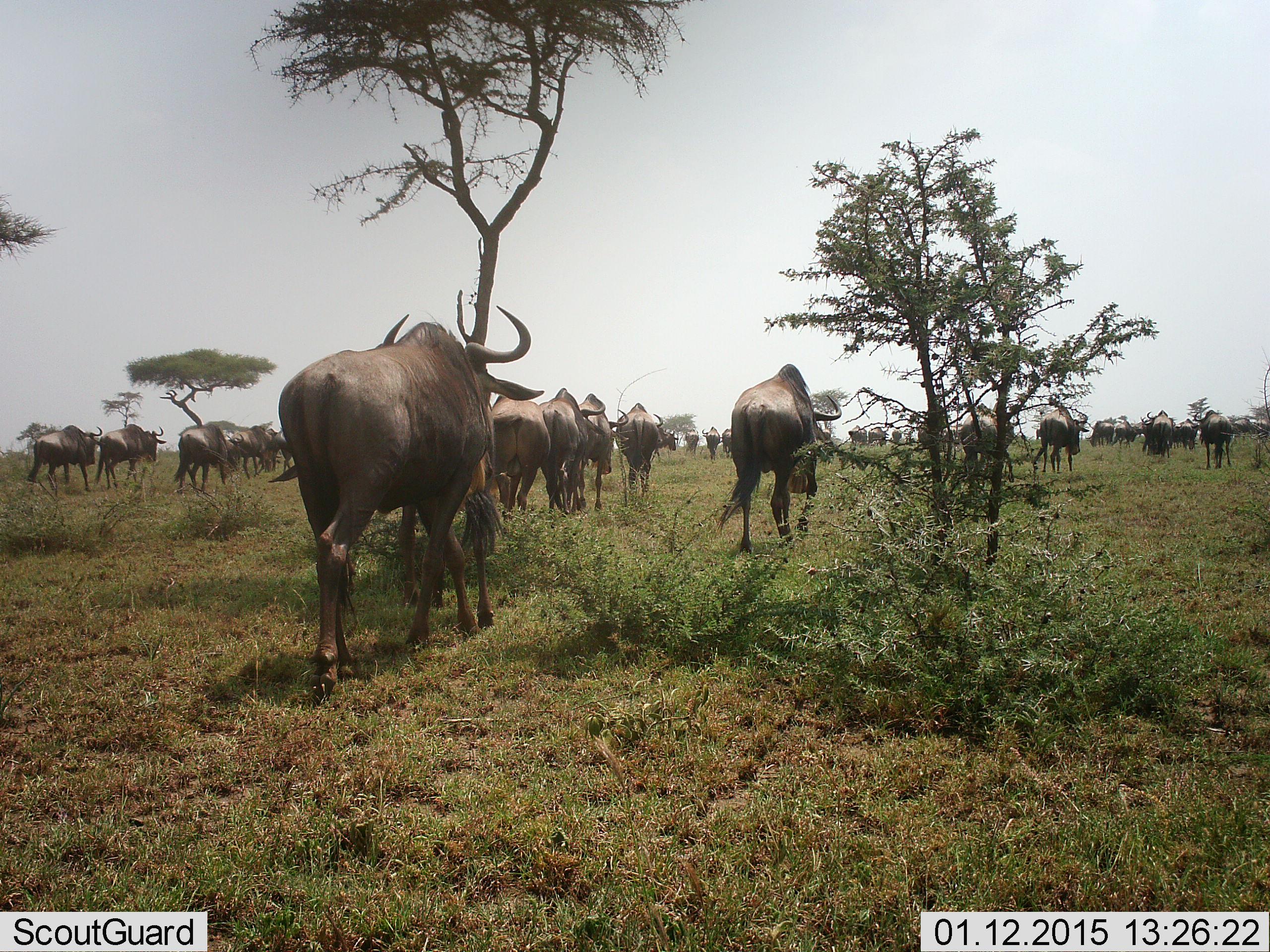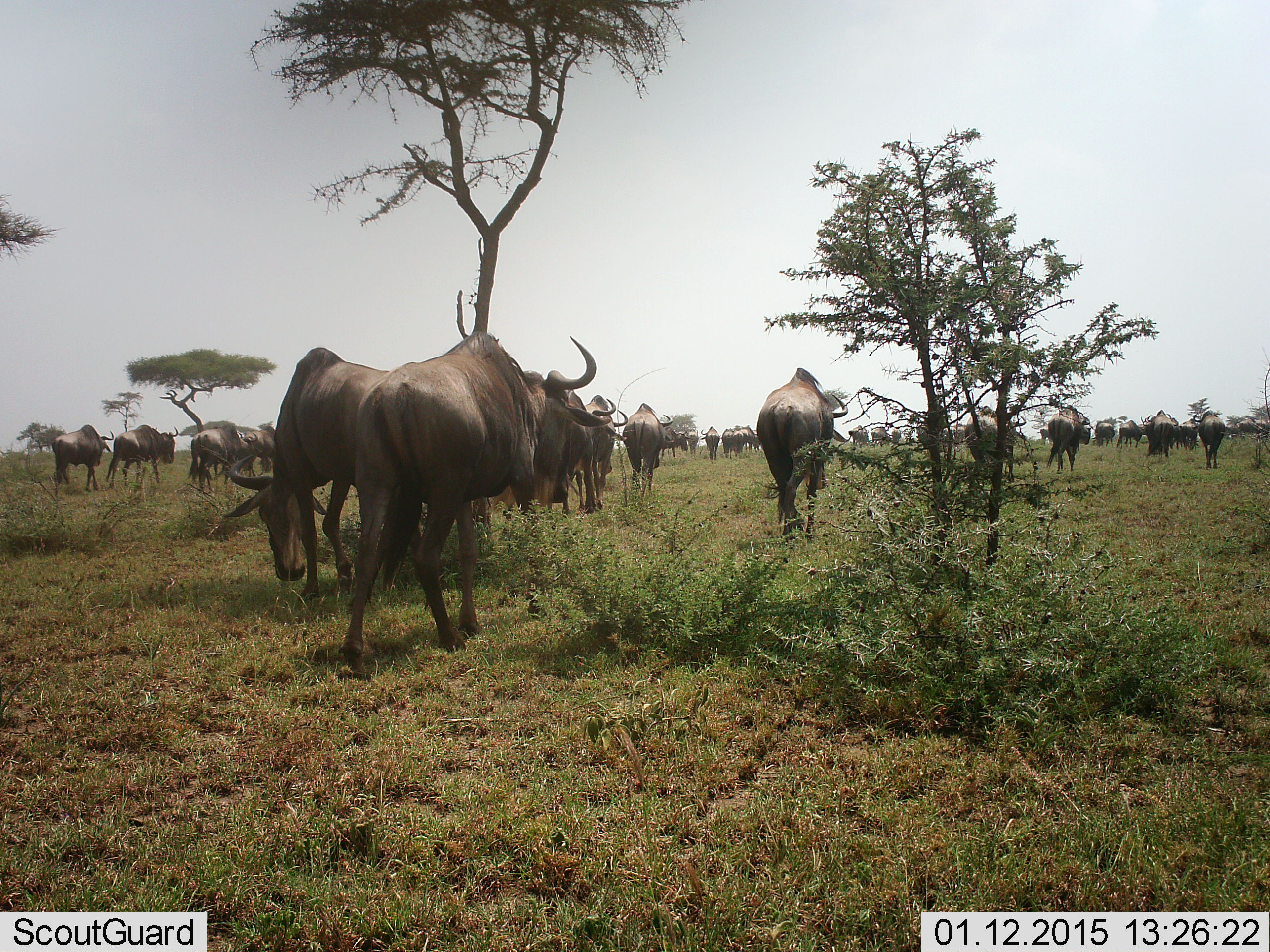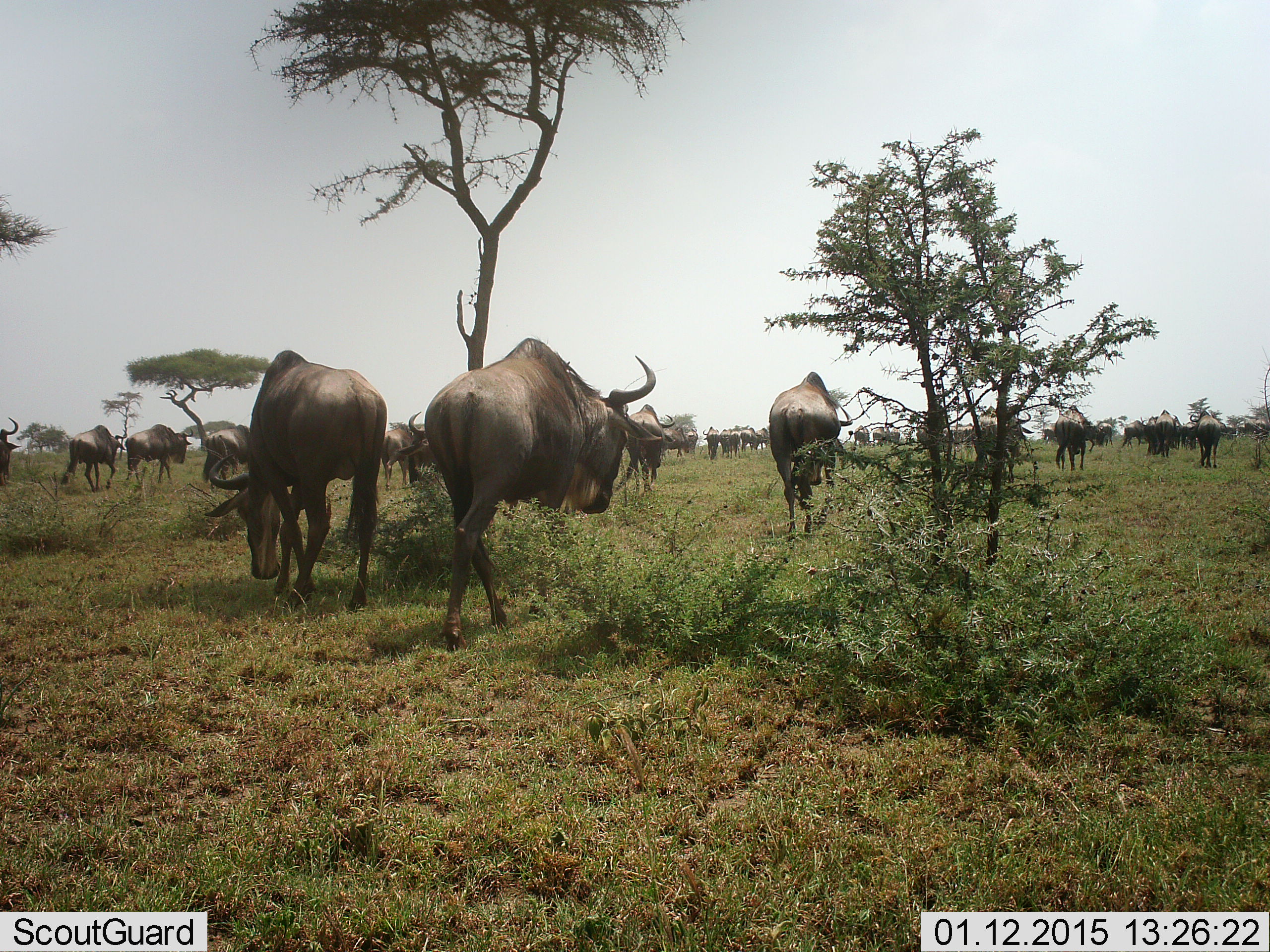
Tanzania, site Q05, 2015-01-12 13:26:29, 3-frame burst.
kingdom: Animalia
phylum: Chordata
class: Mammalia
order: Artiodactyla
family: Bovidae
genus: Connochaetes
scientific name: Connochaetes taurinus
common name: blue wildebeest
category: wildebeest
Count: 11-50.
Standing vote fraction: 0%.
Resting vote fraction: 0%.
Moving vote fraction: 100%.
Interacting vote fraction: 0%.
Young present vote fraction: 0%.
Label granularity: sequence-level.